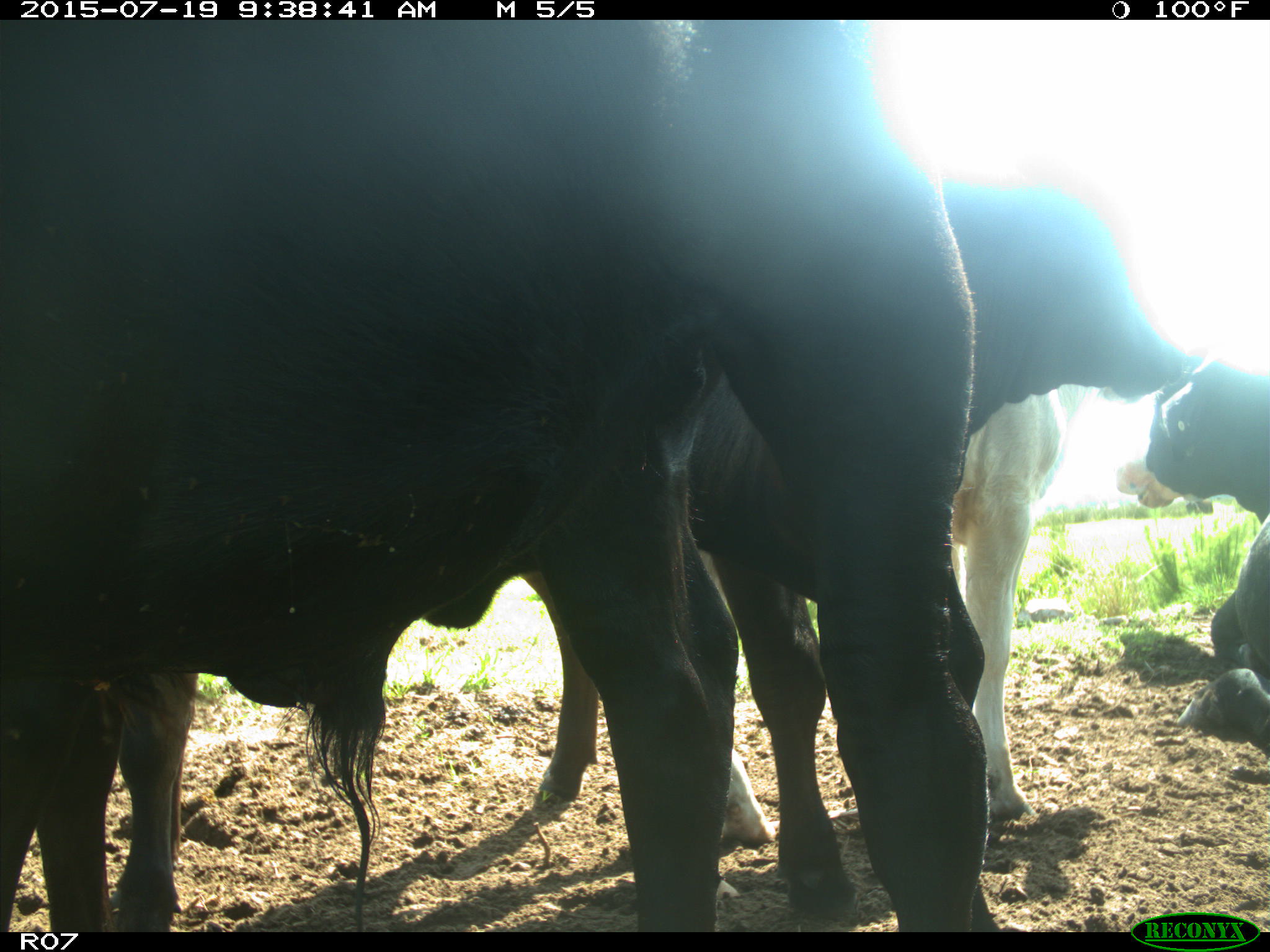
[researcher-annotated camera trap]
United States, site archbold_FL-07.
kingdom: Animalia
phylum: Chordata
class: Mammalia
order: Artiodactyla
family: Bovidae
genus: Bos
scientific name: Bos taurus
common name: domestic cow